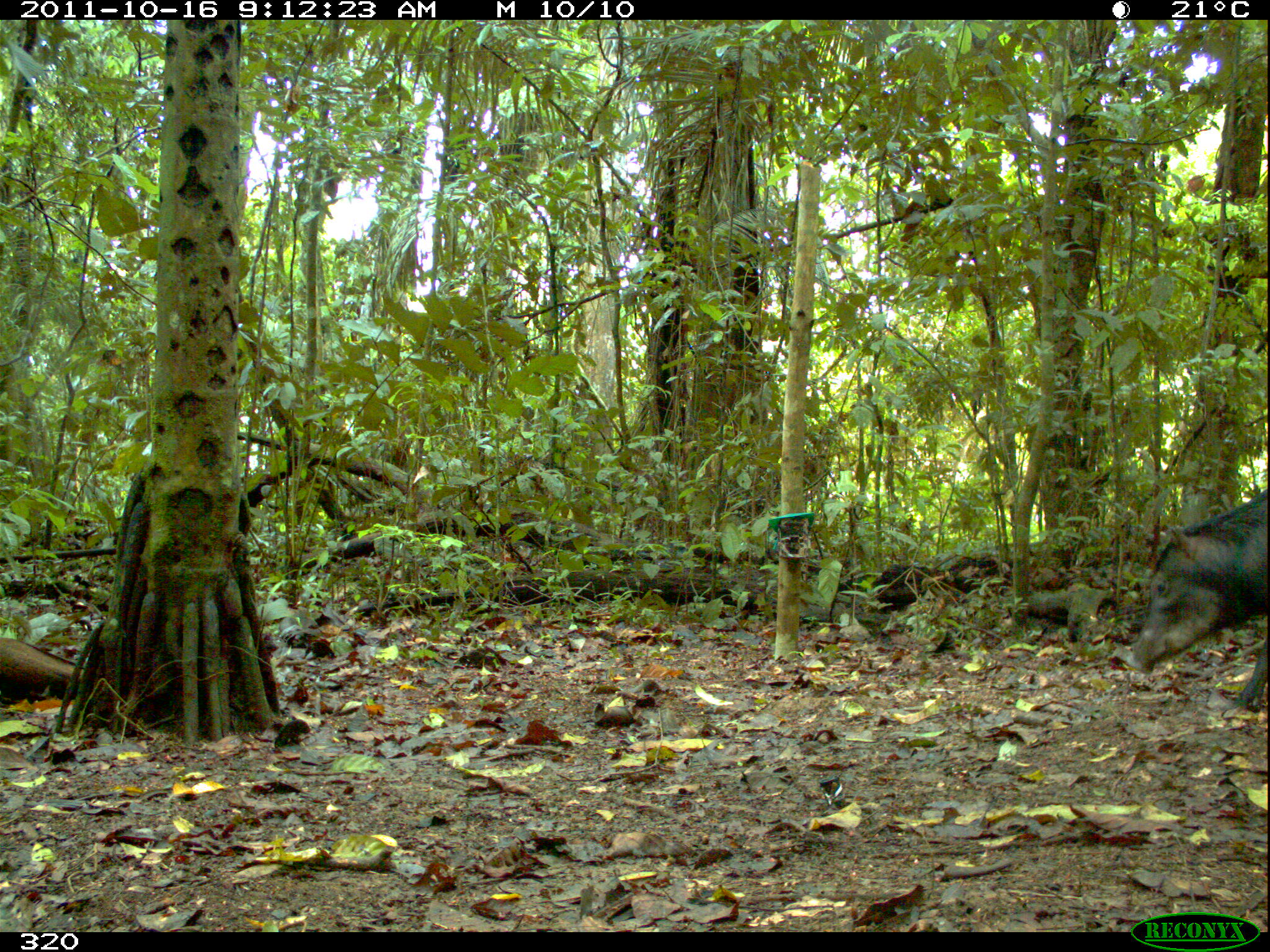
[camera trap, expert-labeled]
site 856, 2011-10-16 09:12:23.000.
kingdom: Animalia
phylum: Chordata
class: Mammalia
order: Artiodactyla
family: Tayassuidae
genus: Tayassu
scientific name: Tayassu pecari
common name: white-lipped peccary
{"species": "Tayassu pecari (white-lipped peccary)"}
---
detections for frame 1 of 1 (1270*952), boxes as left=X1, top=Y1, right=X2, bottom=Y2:
tayassu pecari: left=1125, top=481, right=1268, bottom=713